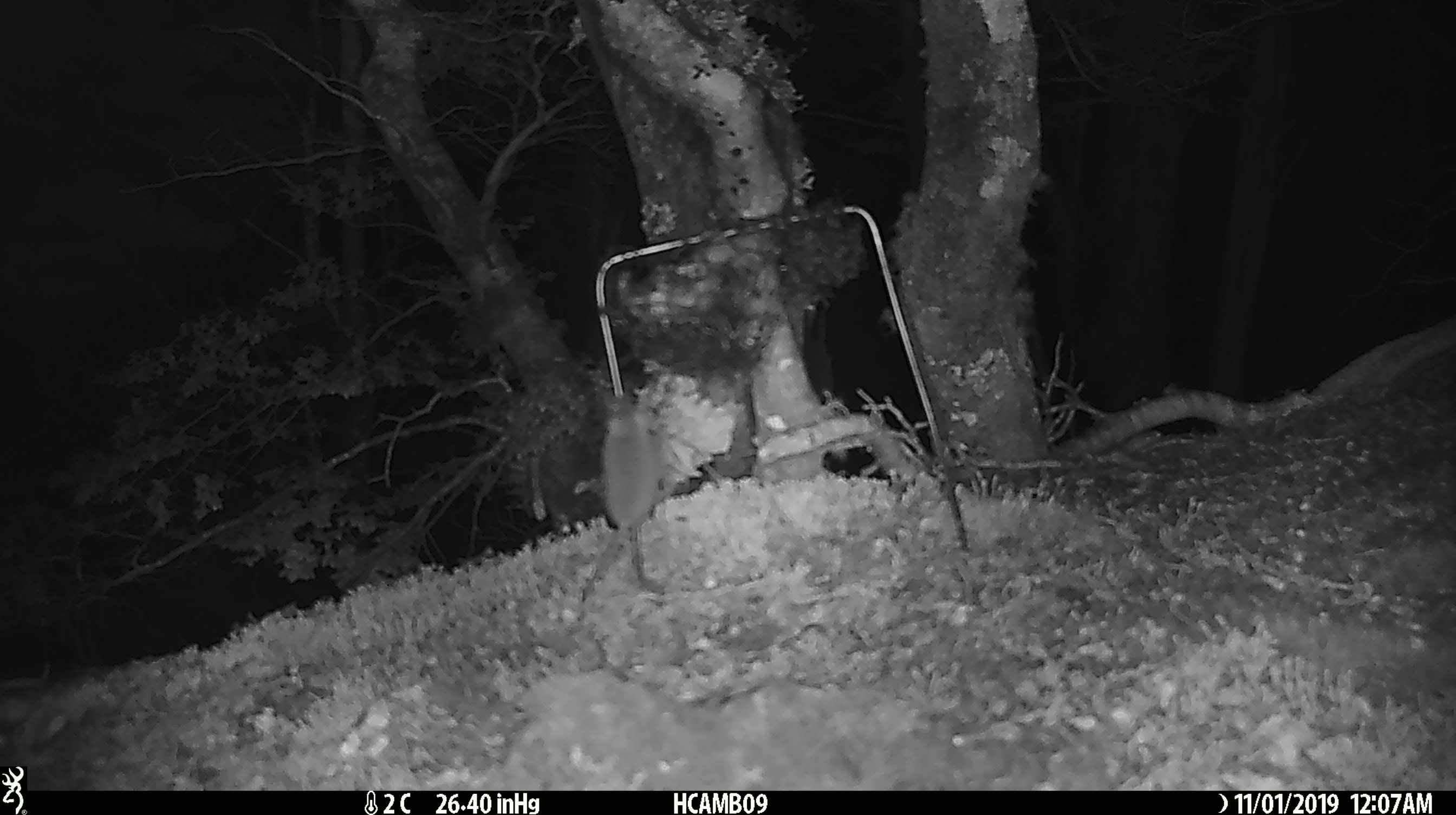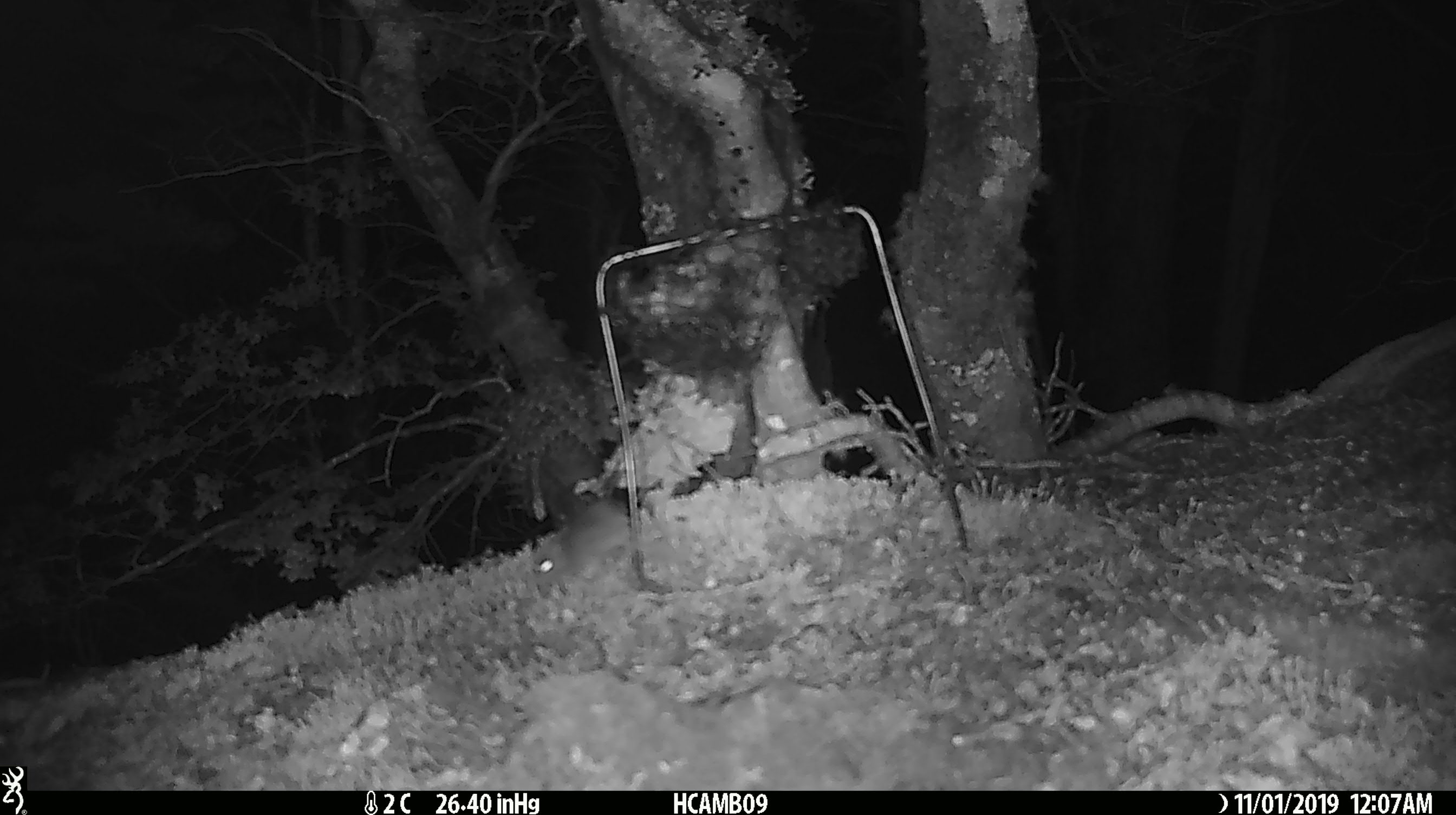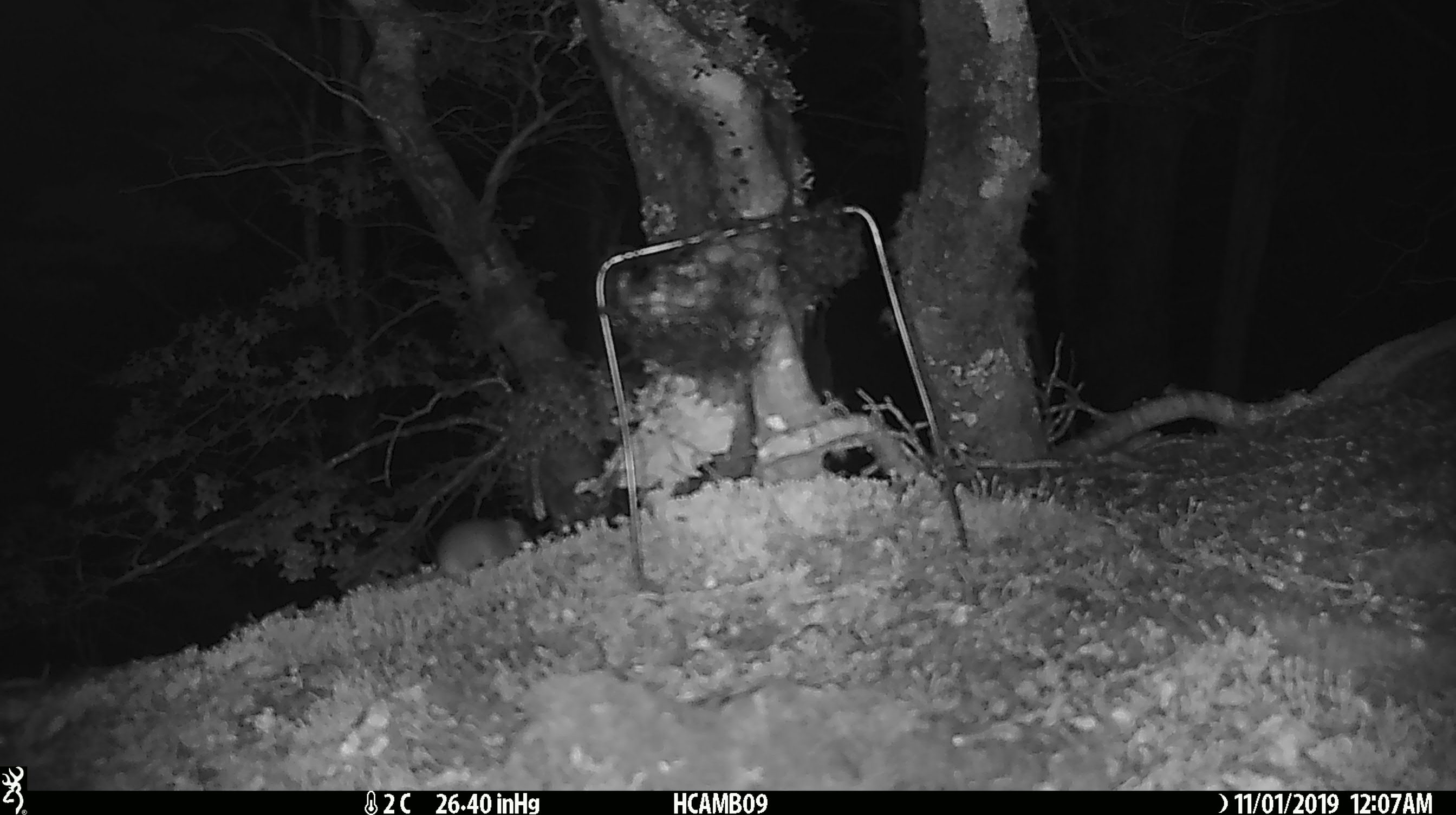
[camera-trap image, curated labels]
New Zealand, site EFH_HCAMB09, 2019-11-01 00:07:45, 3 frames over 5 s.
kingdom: Animalia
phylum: Chordata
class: Mammalia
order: Rodentia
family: Muridae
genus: Mus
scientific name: Mus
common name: mouse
Mouse (Mus).